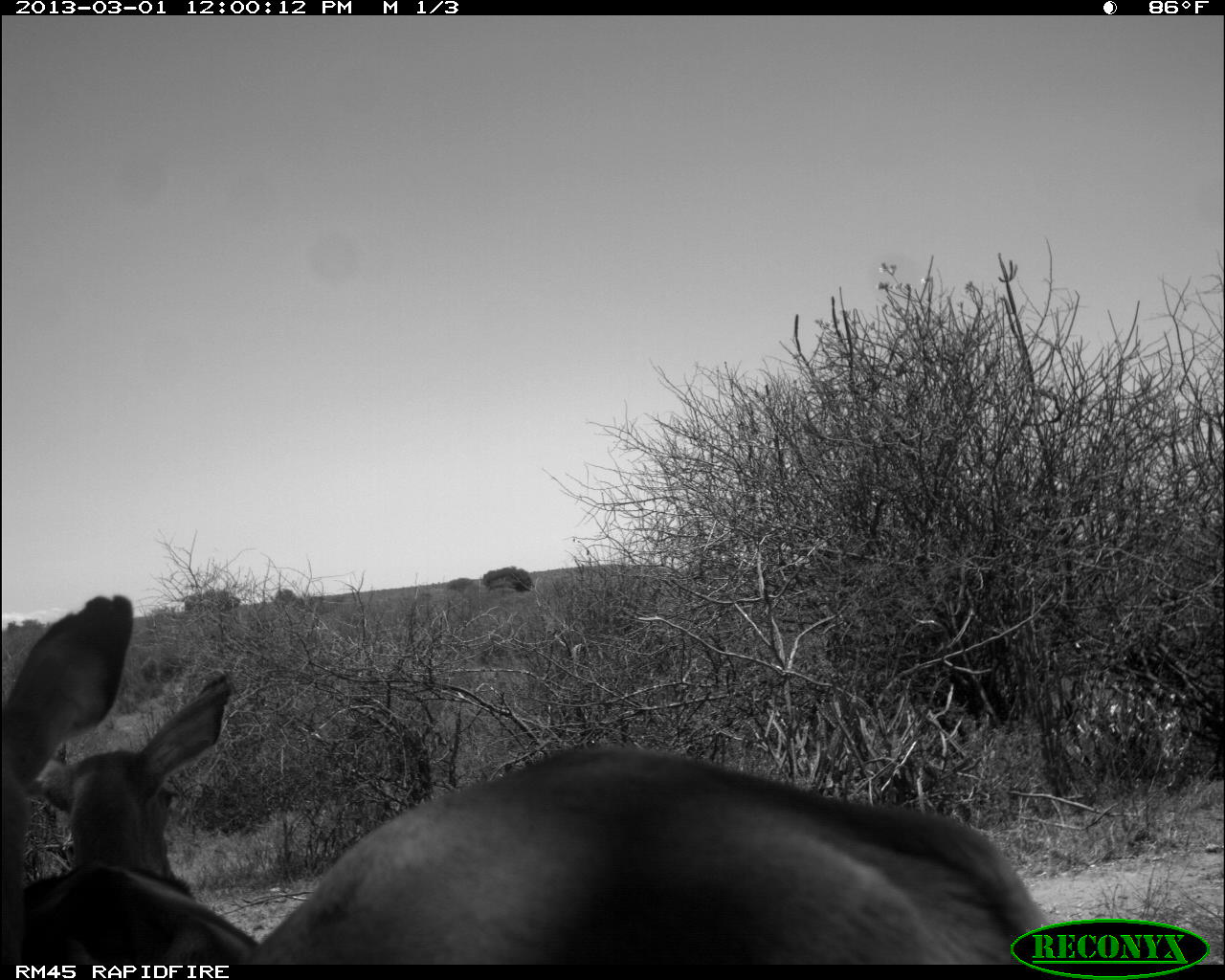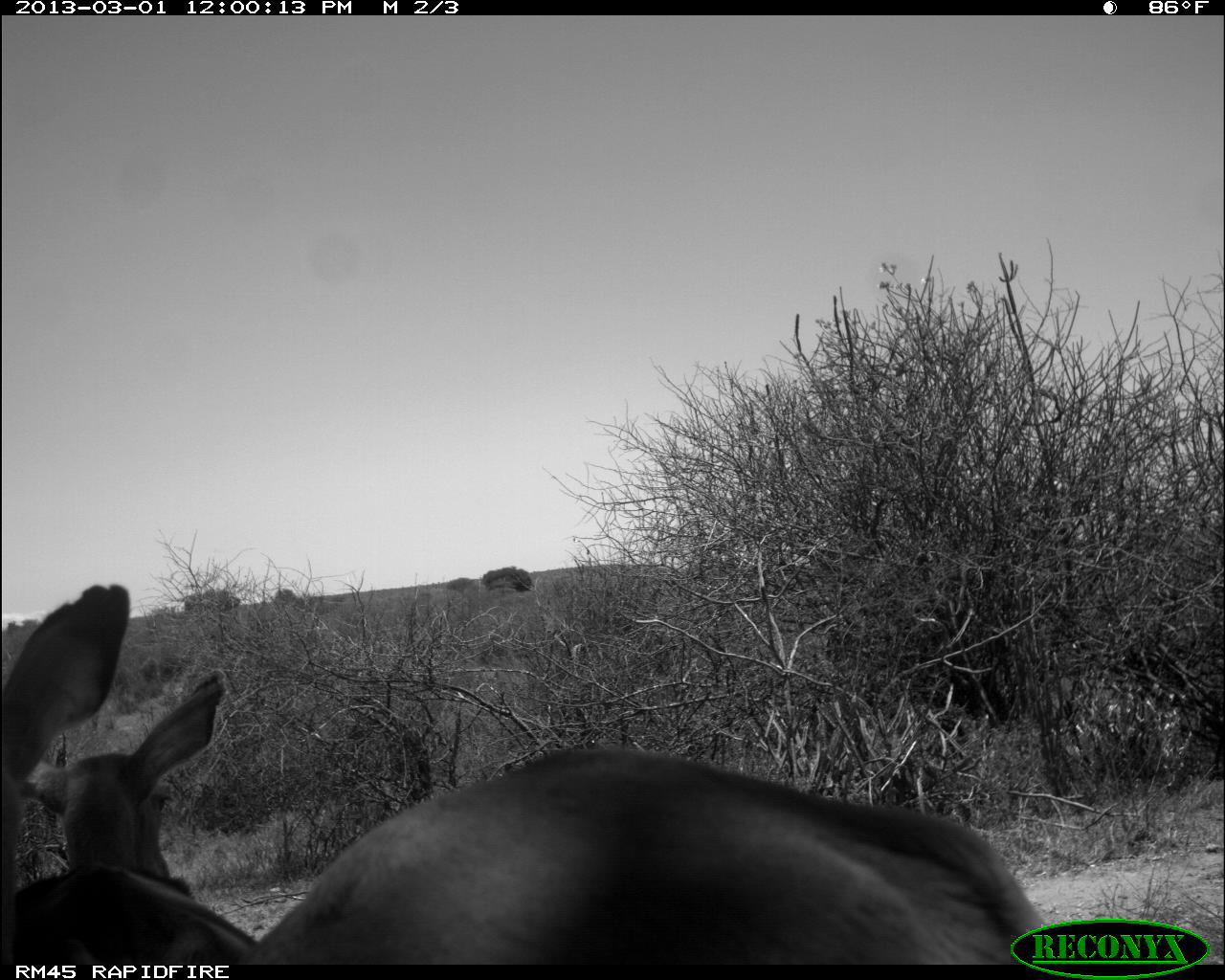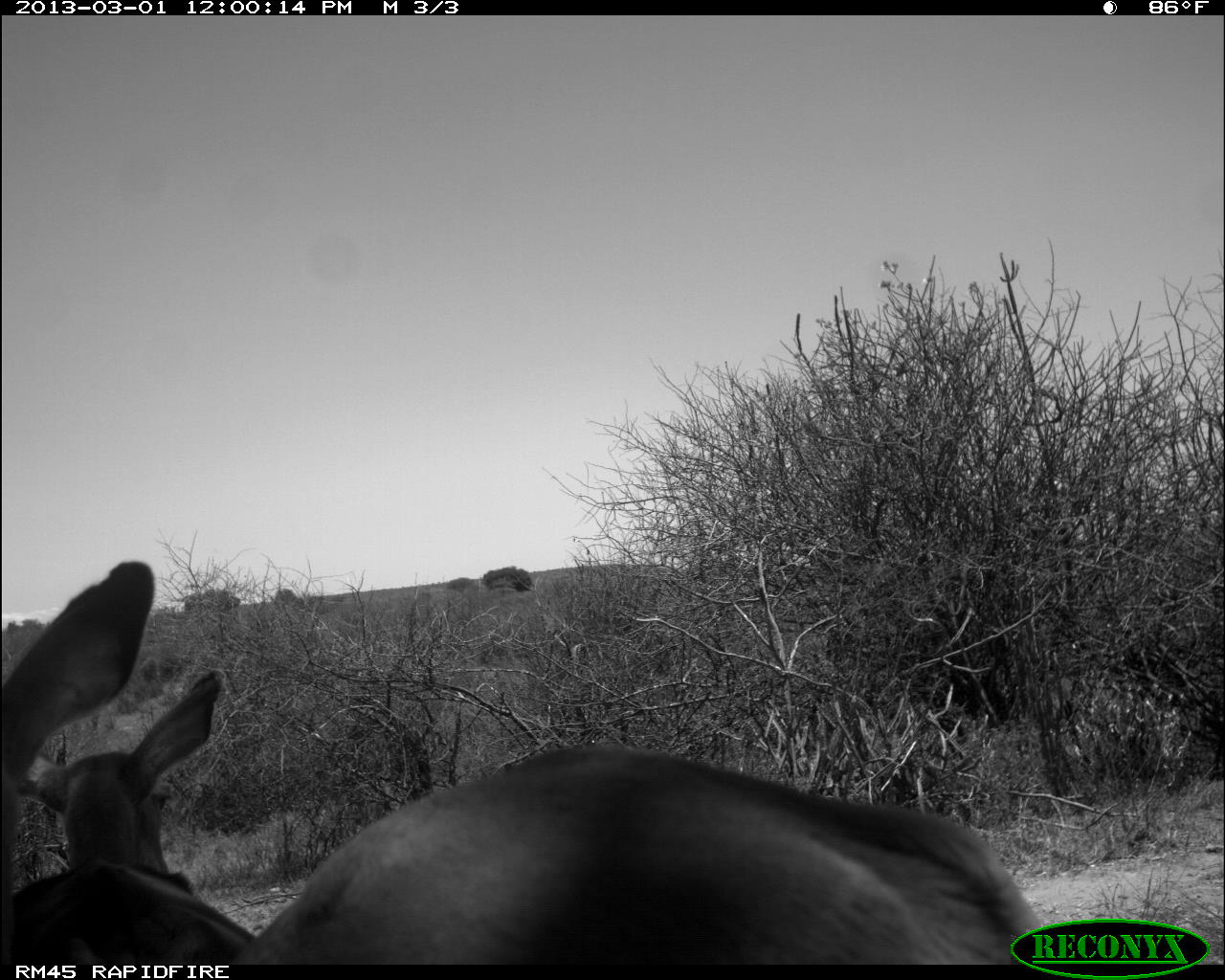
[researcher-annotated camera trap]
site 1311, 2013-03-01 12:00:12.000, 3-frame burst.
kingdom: Animalia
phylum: Chordata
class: Mammalia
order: Artiodactyla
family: Bovidae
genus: Aepyceros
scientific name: Aepyceros melampus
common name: impala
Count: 2.